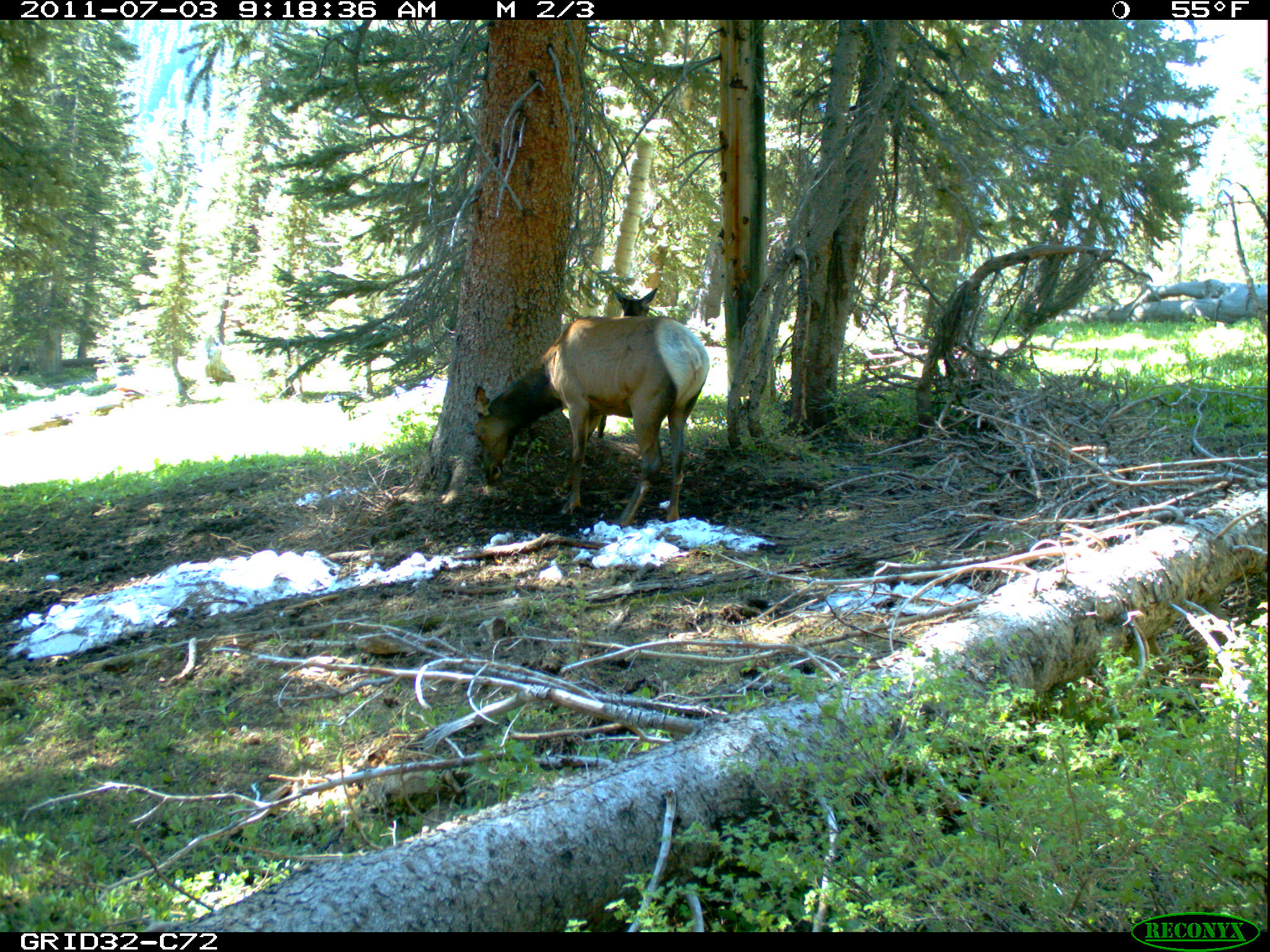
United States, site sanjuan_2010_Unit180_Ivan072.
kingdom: Animalia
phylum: Chordata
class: Mammalia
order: Artiodactyla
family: Cervidae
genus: Cervus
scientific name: Cervus elaphus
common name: red deer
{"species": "Cervus elaphus (red deer)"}